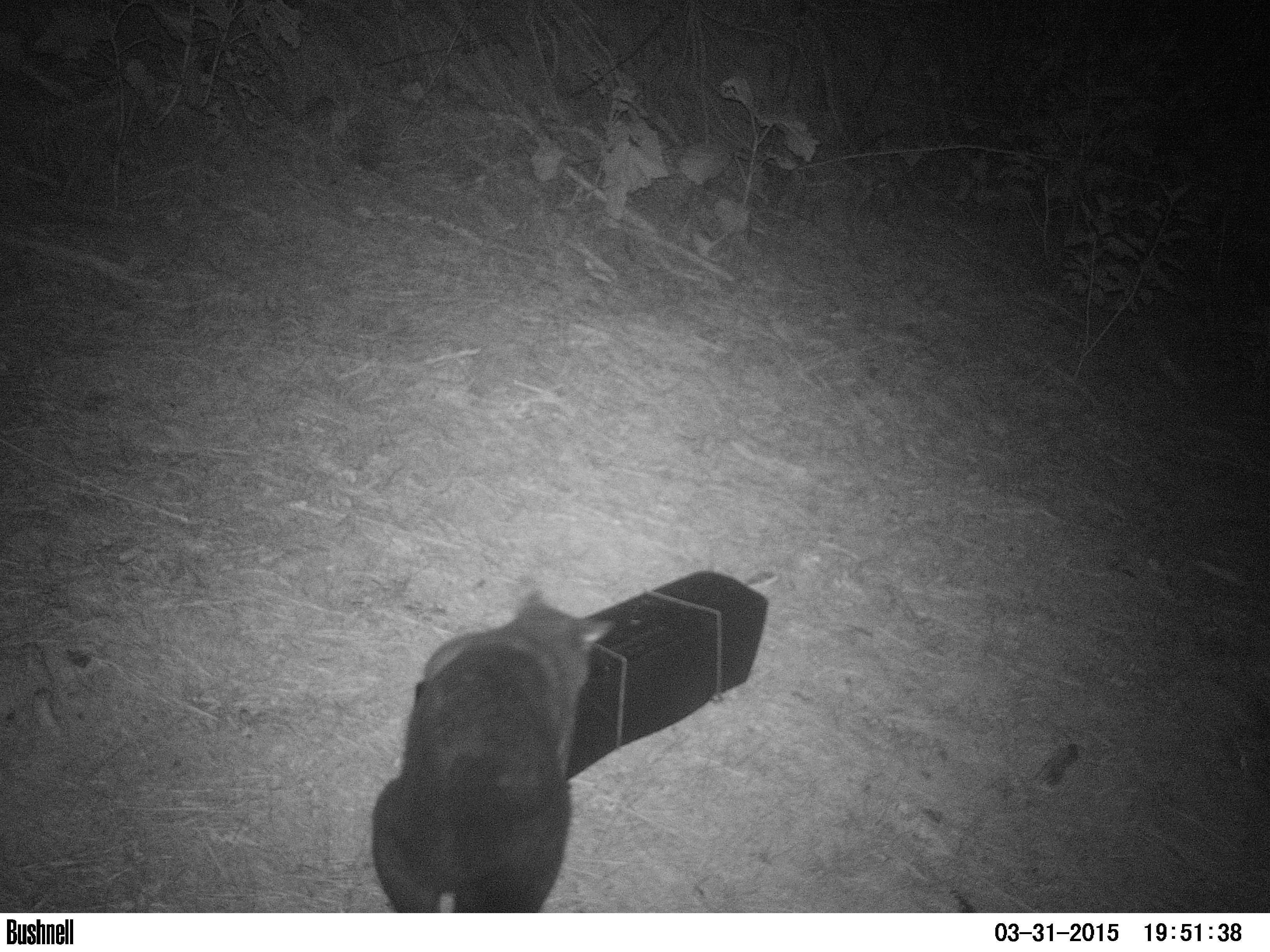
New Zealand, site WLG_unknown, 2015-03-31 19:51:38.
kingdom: Animalia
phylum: Chordata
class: Mammalia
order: Diprotodontia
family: Phalangeridae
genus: Trichosurus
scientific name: Trichosurus vulpecula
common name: common brushtail possum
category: possum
Possum (common brushtail possum) (Trichosurus vulpecula).